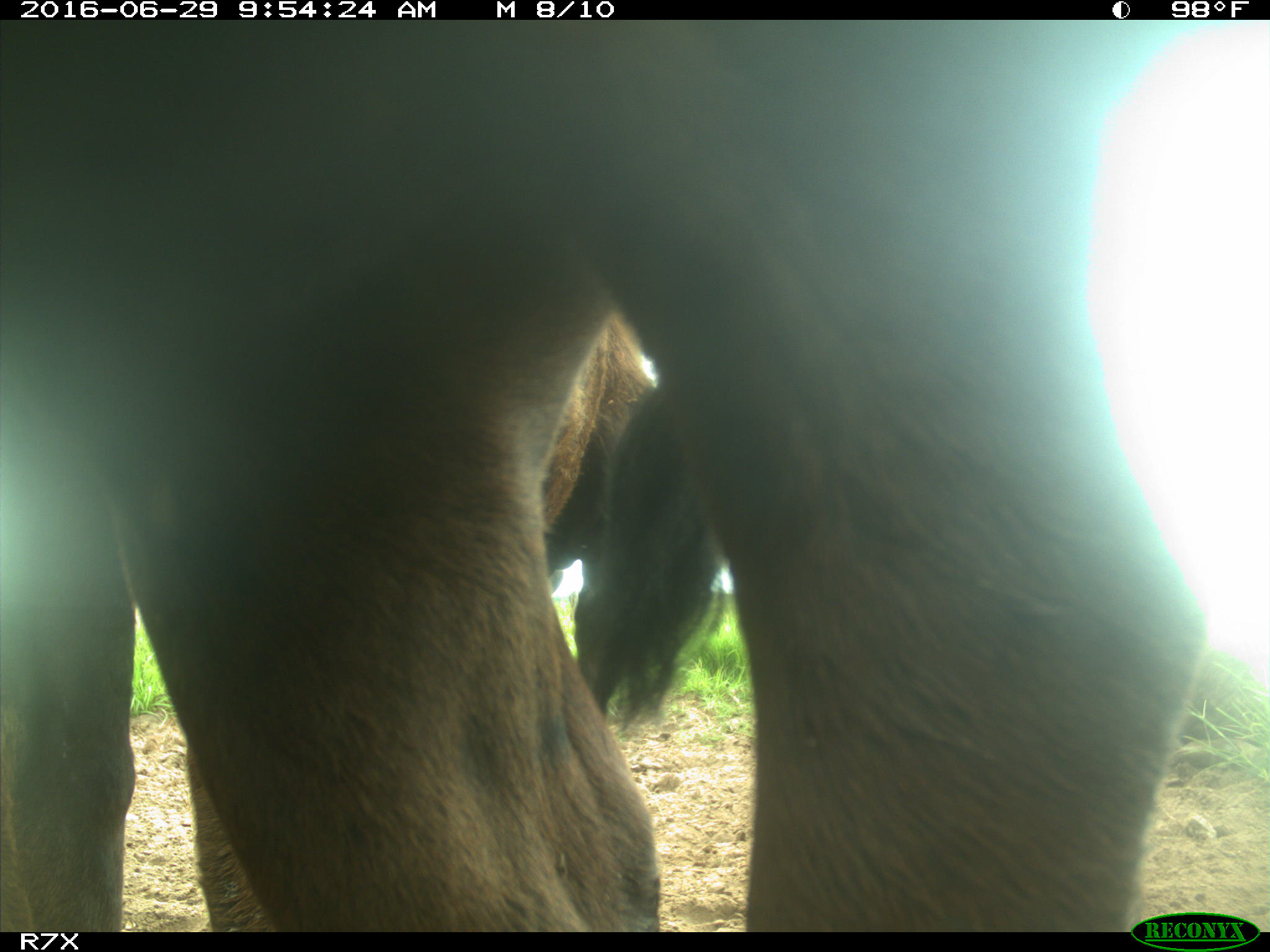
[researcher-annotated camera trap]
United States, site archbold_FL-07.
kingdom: Animalia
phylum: Chordata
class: Mammalia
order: Artiodactyla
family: Bovidae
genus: Bos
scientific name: Bos taurus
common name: domestic cow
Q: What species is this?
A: Bos taurus (domestic cow).